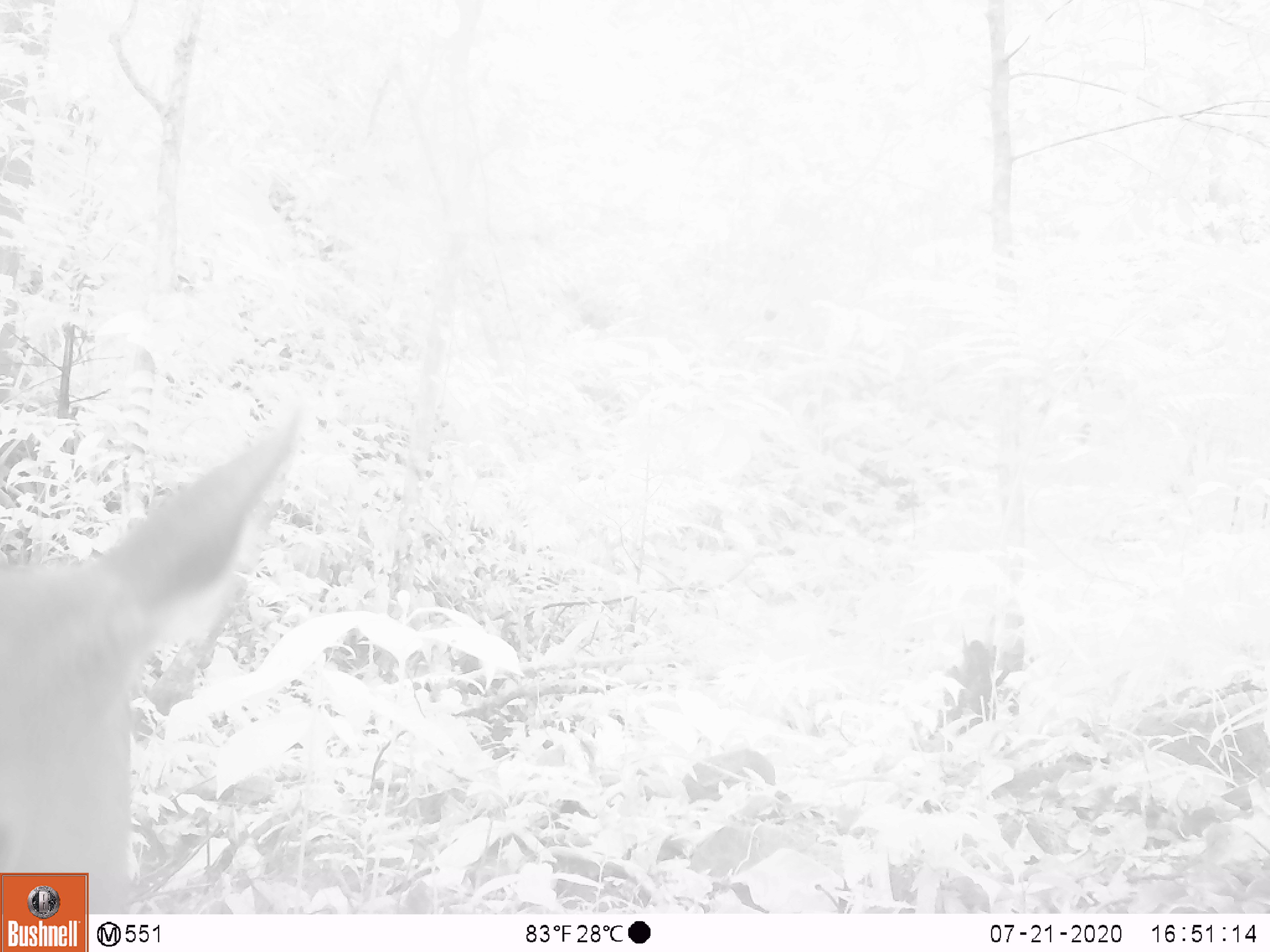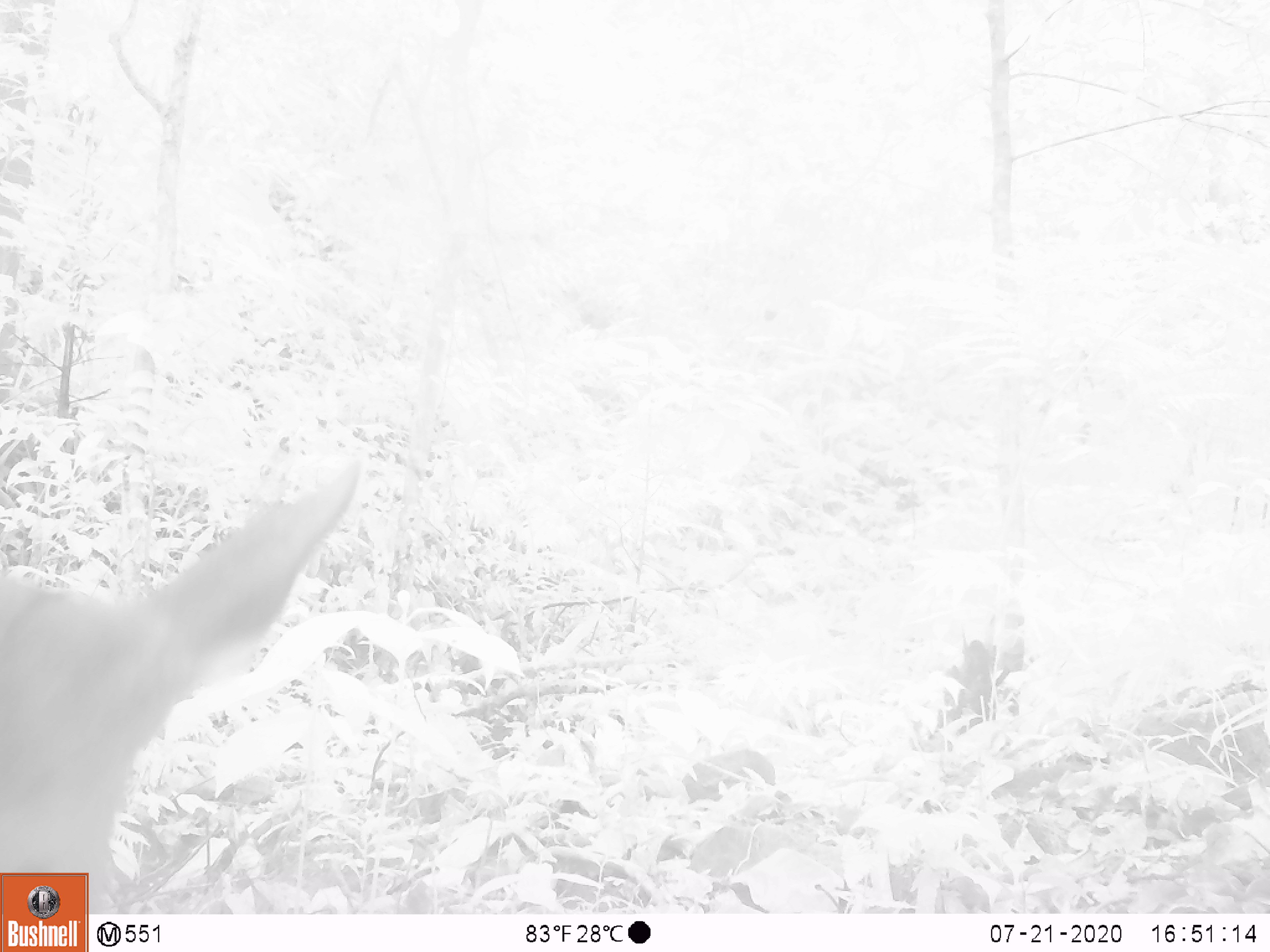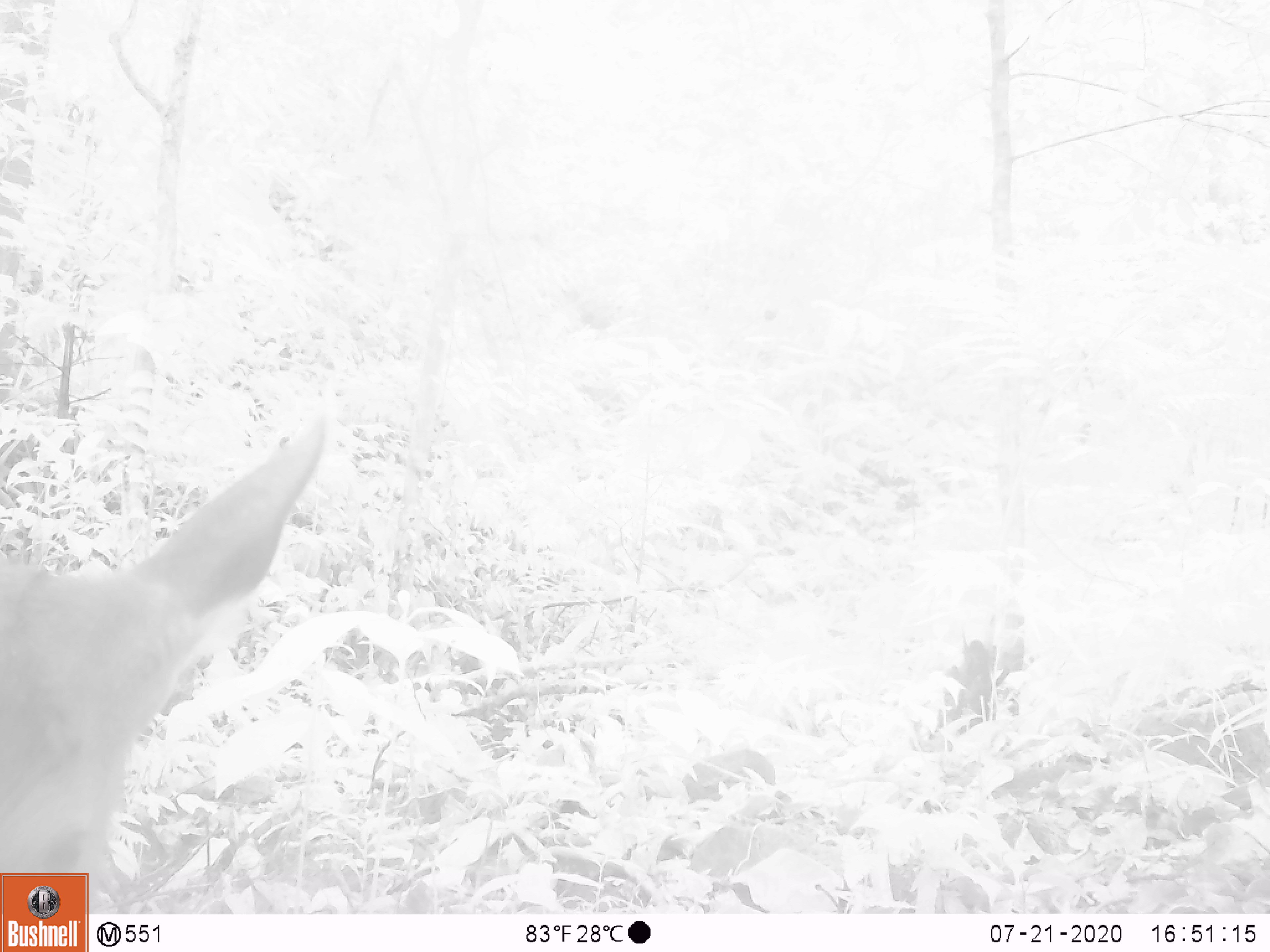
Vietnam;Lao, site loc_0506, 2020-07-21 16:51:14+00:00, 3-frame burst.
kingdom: Animalia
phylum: Chordata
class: Mammalia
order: Artiodactyla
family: Cervidae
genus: Rusa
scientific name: Rusa unicolor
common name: sambar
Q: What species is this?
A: Sambar (Rusa unicolor).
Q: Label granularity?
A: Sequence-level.